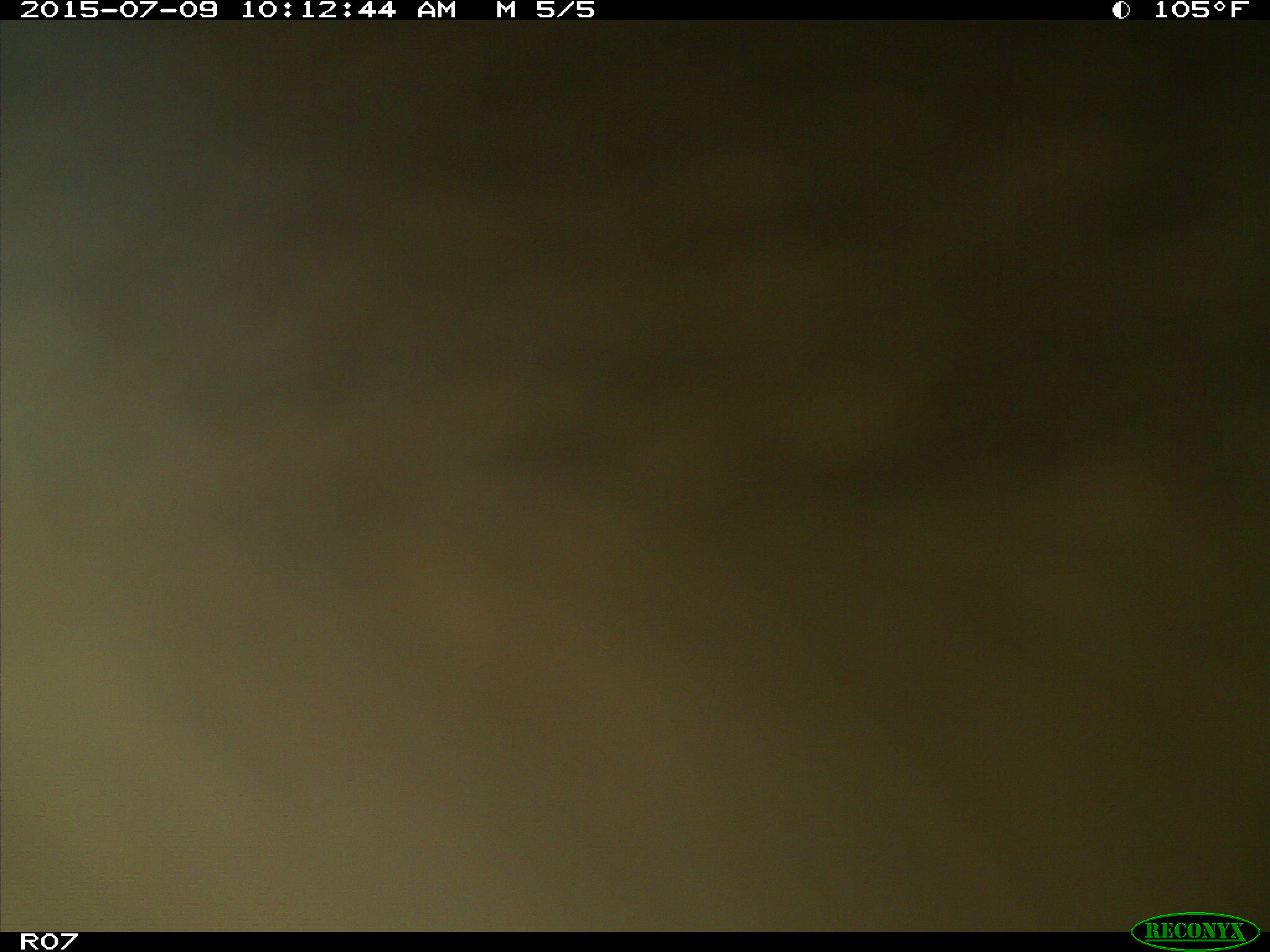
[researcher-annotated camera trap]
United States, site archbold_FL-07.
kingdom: Animalia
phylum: Chordata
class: Mammalia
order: Artiodactyla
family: Bovidae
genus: Bos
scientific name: Bos taurus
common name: domestic cow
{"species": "Bos taurus (domestic cow)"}